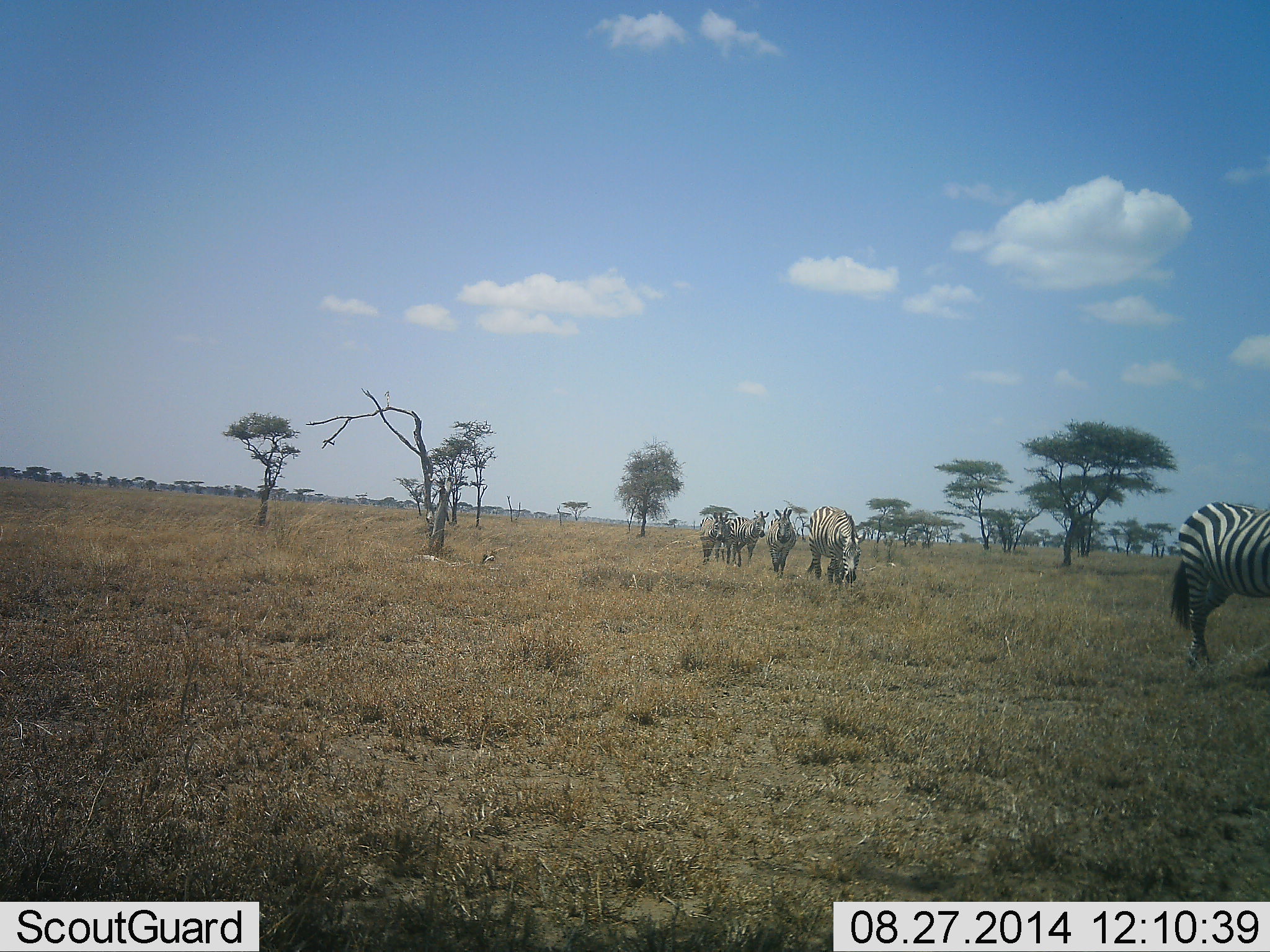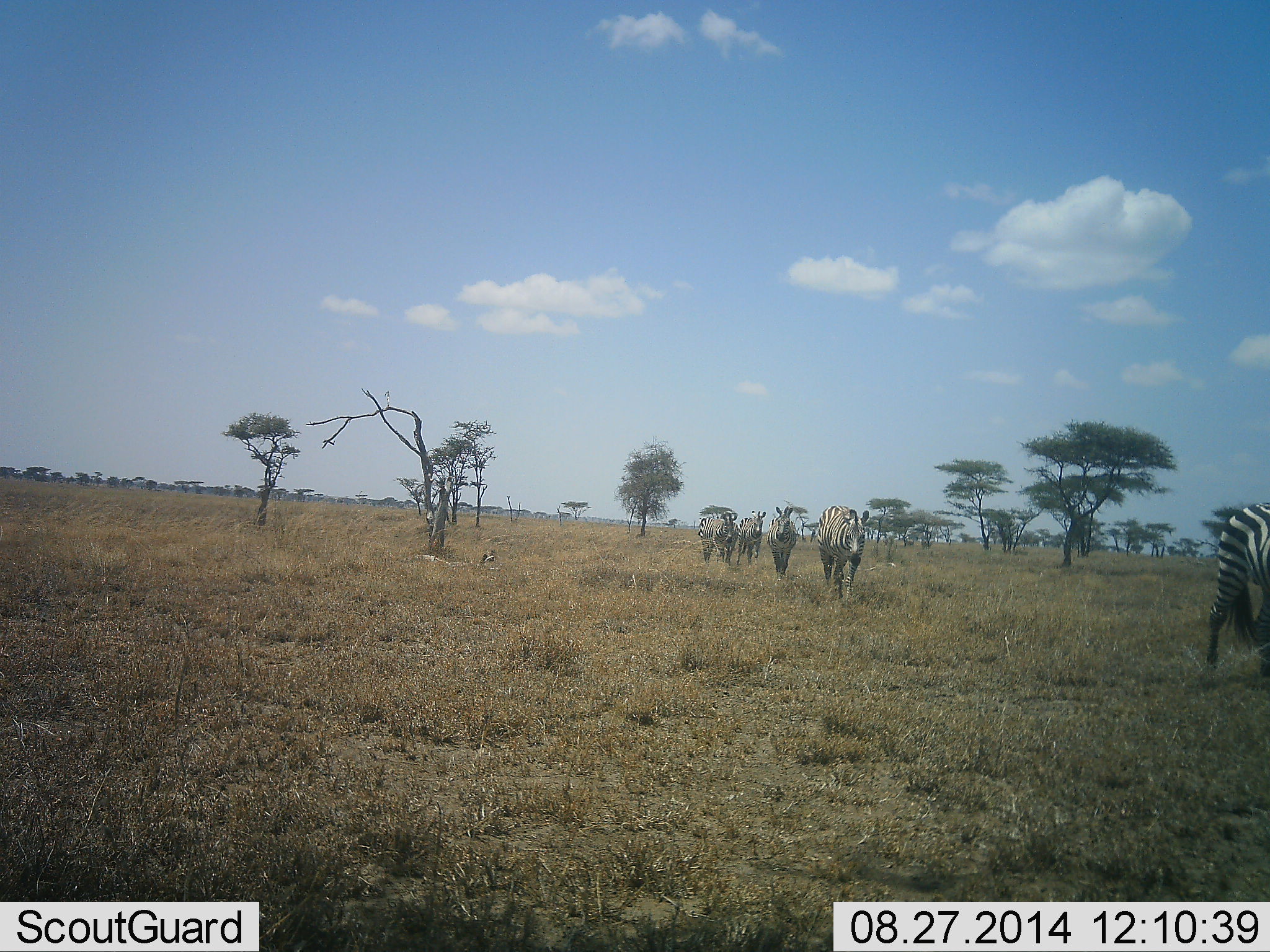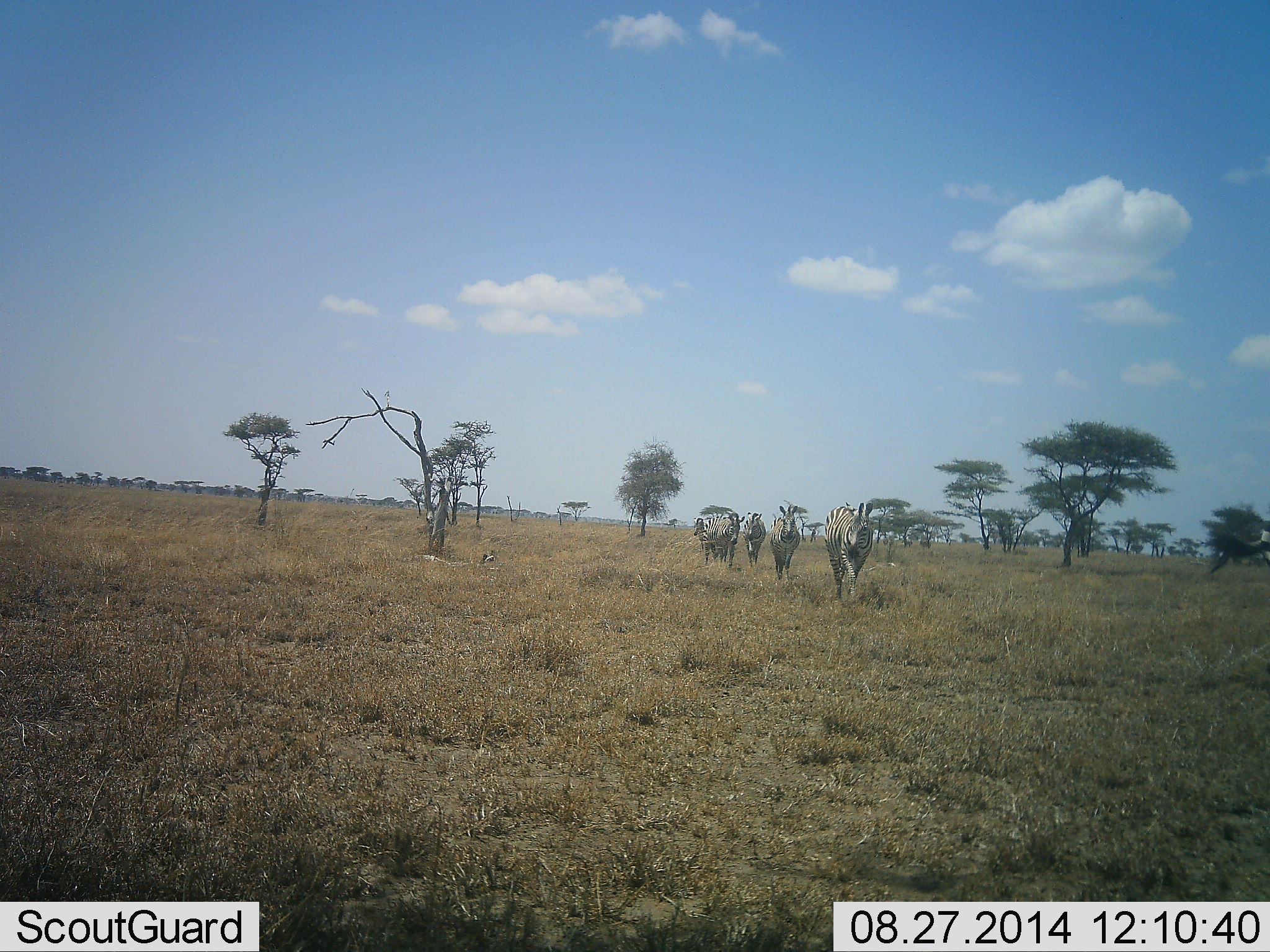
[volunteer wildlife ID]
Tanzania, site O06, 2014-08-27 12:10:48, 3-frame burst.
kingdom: Animalia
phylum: Chordata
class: Mammalia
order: Perissodactyla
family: Equidae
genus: Equus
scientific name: Equus quagga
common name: plains zebra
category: zebra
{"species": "zebra (plains zebra) (Equus quagga)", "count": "6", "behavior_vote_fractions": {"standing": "0%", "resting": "0%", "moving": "100%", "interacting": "0%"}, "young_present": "0%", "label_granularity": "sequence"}